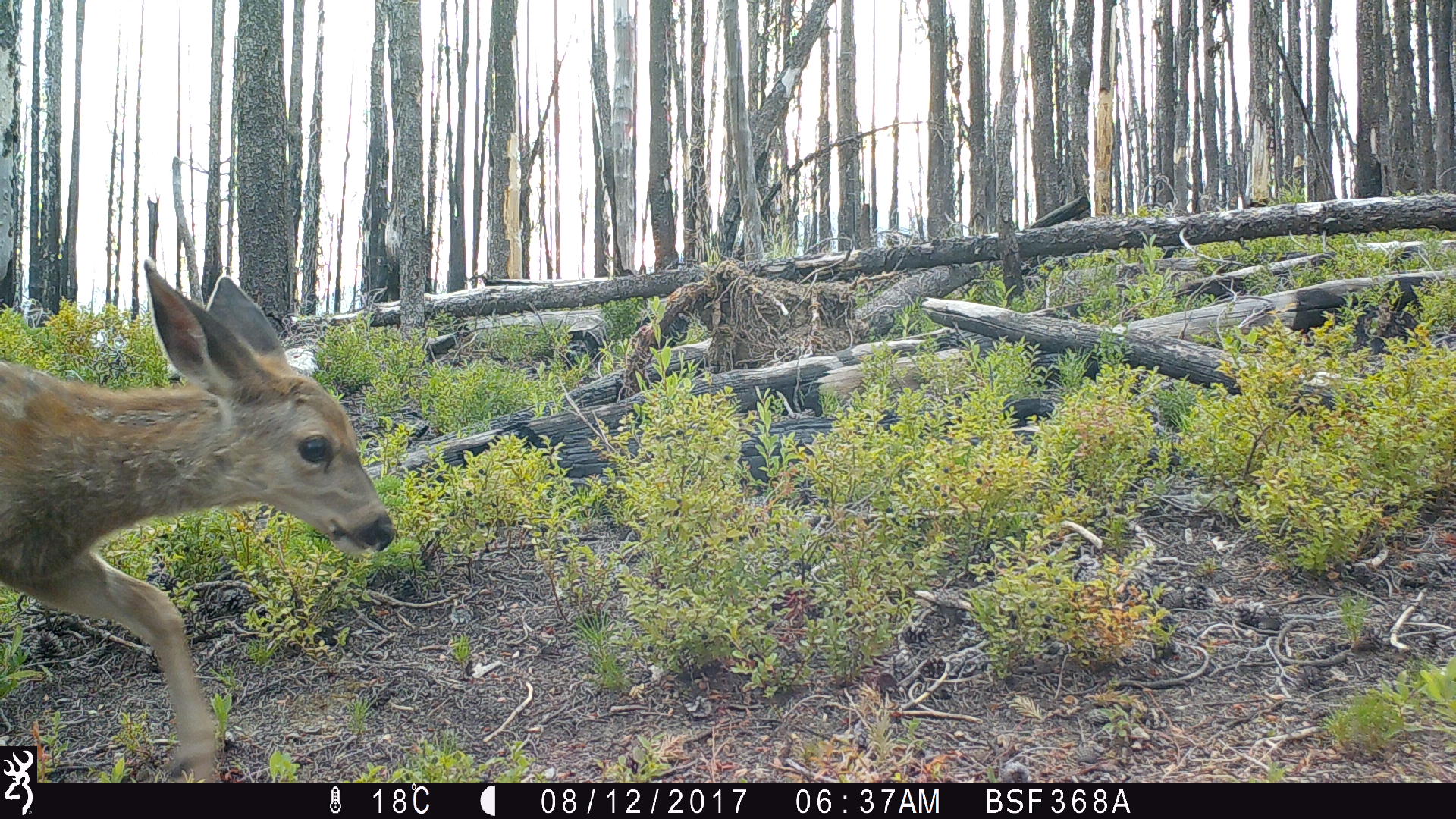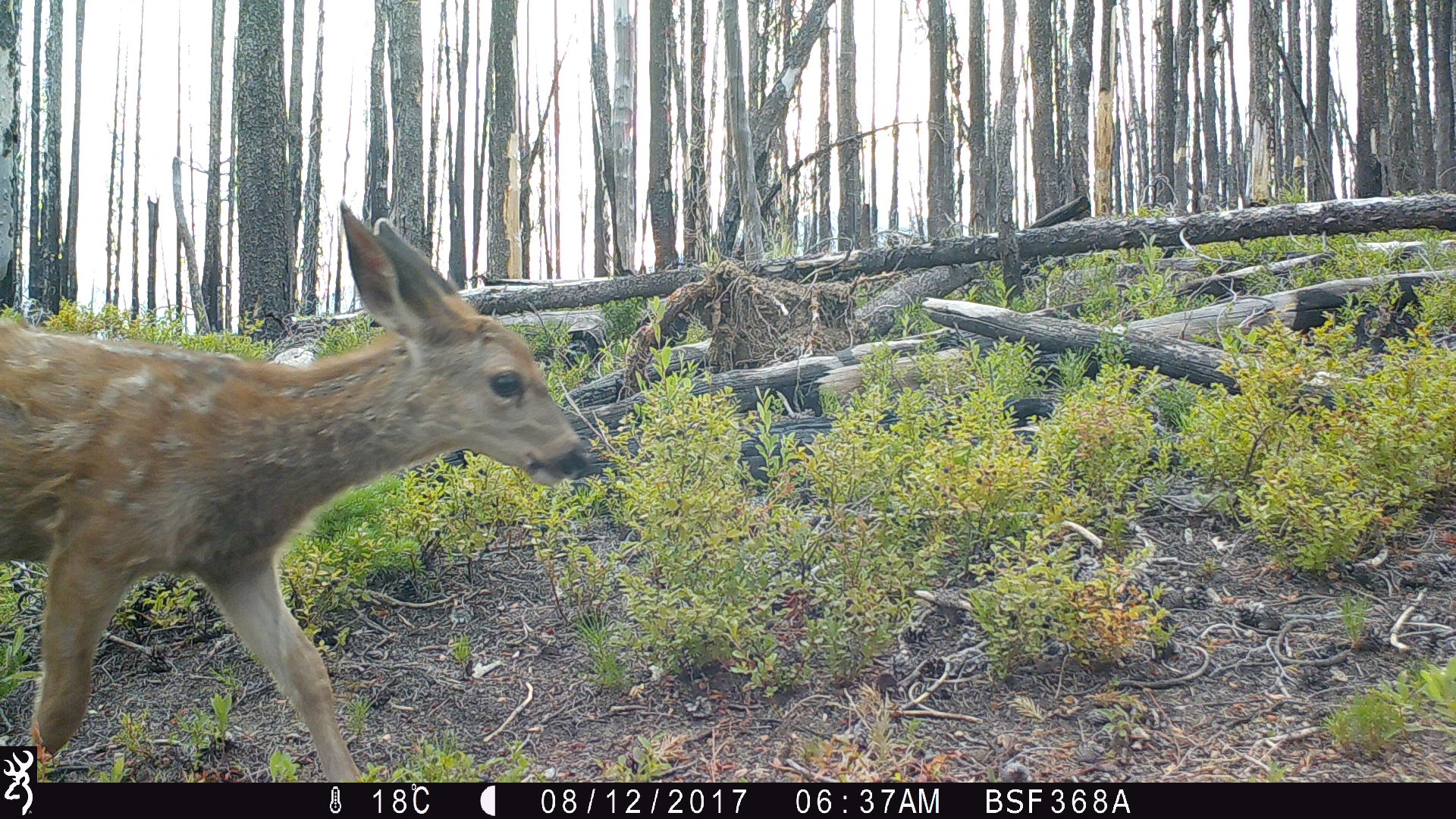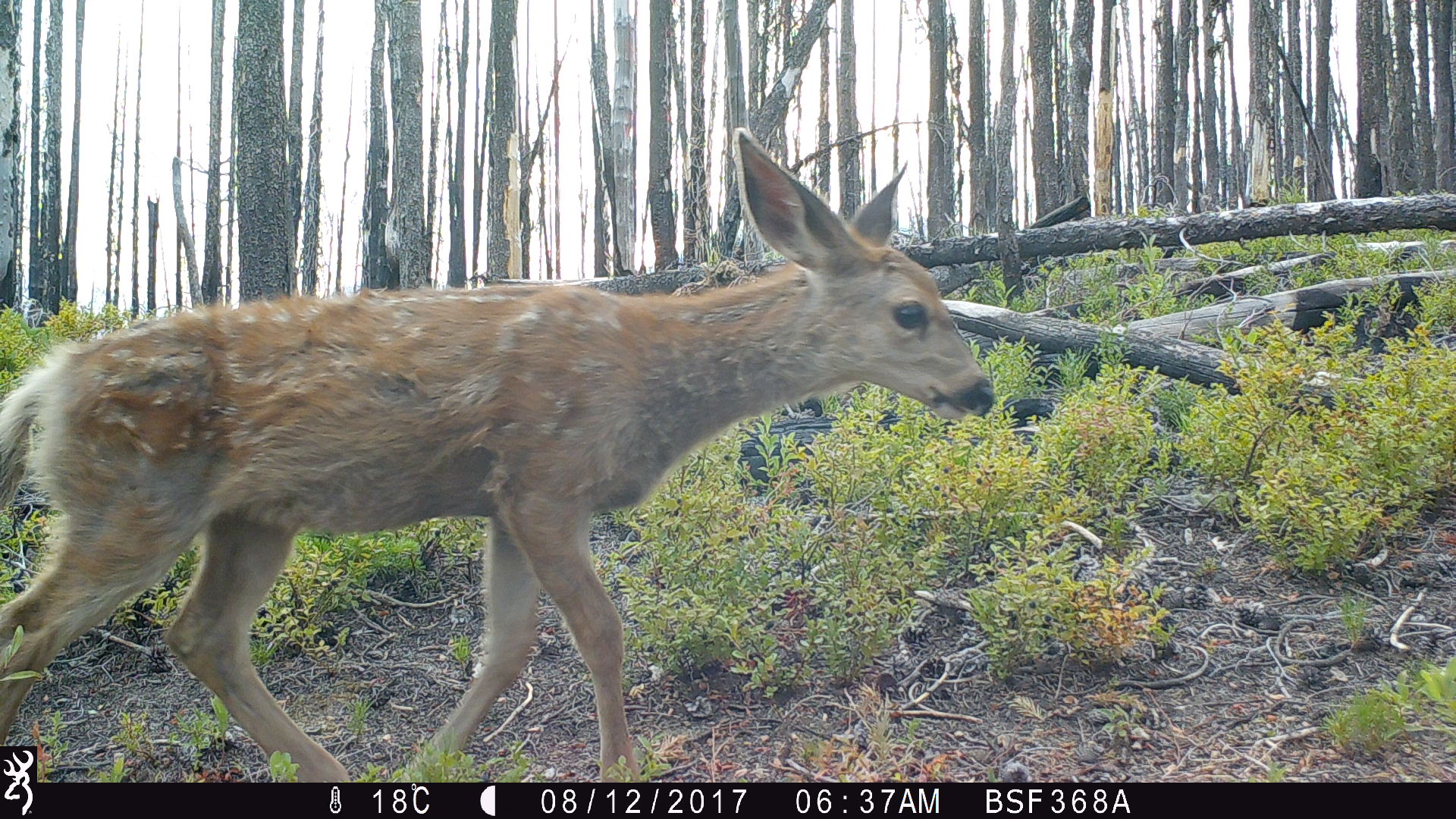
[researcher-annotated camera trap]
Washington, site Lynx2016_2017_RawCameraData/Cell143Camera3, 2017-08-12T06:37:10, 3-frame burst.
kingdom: Animalia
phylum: Chordata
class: Mammalia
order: Artiodactyla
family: Cervidae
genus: Odocoileus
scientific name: Odocoileus hemionus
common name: mule deer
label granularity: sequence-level